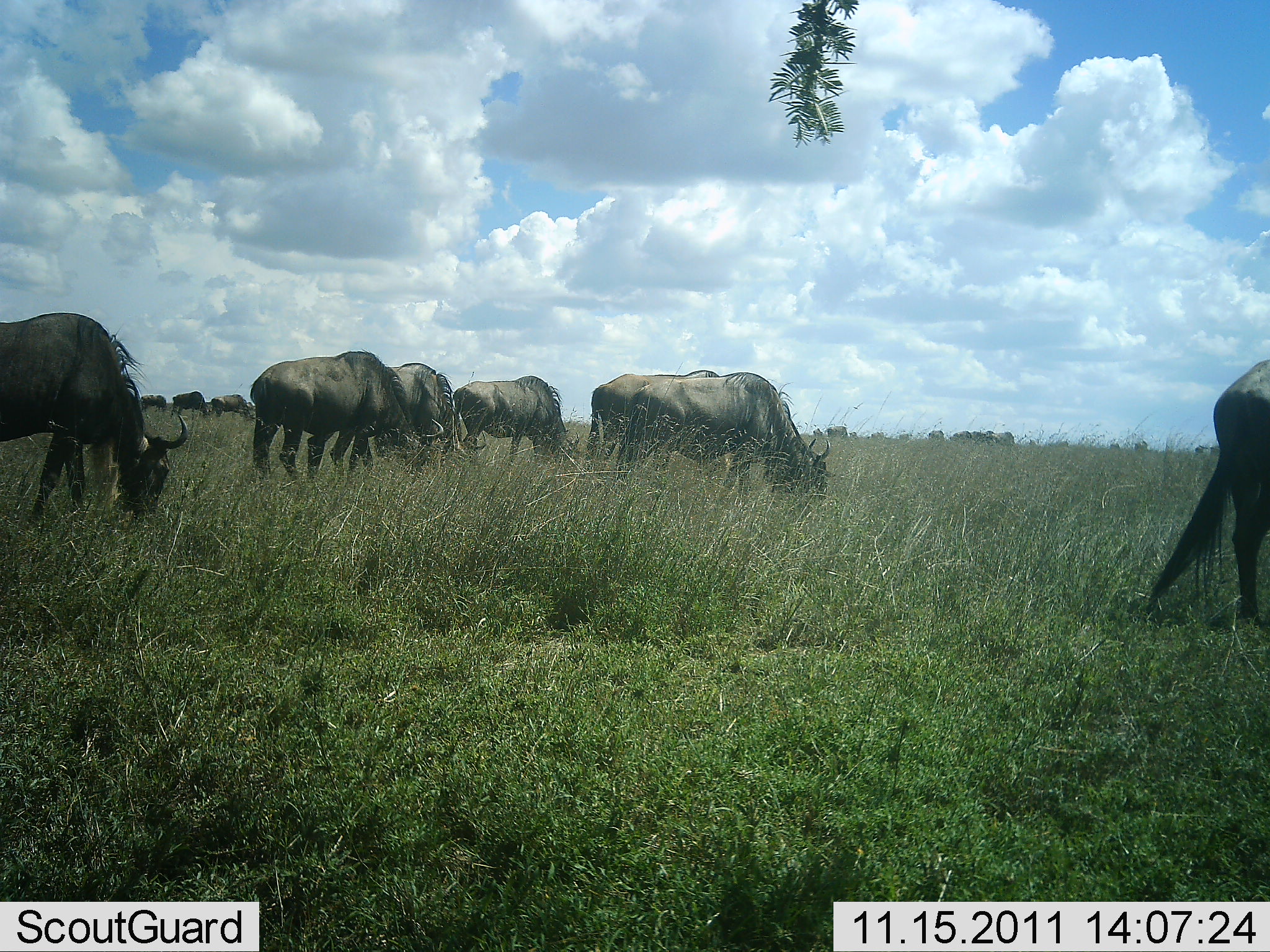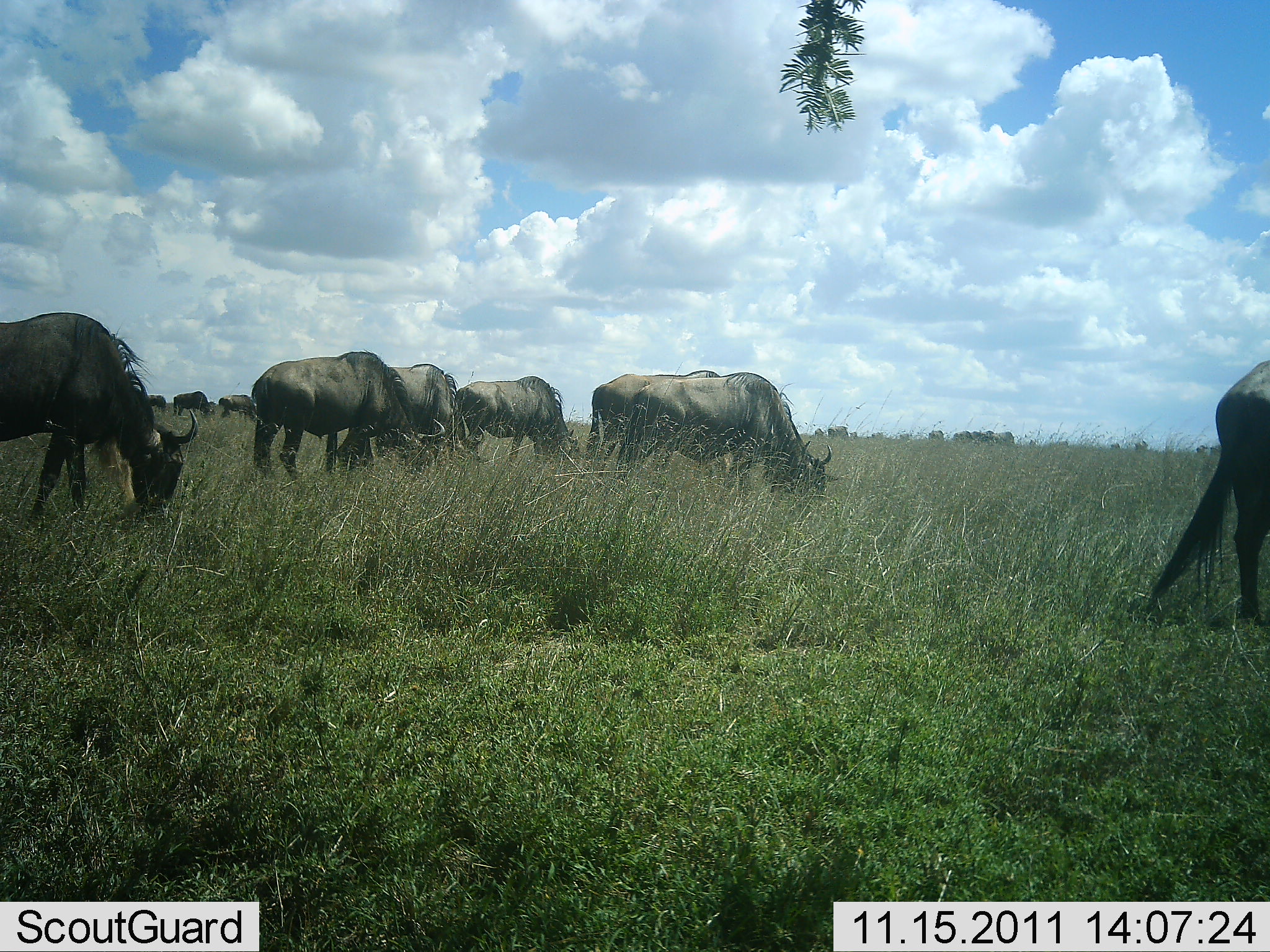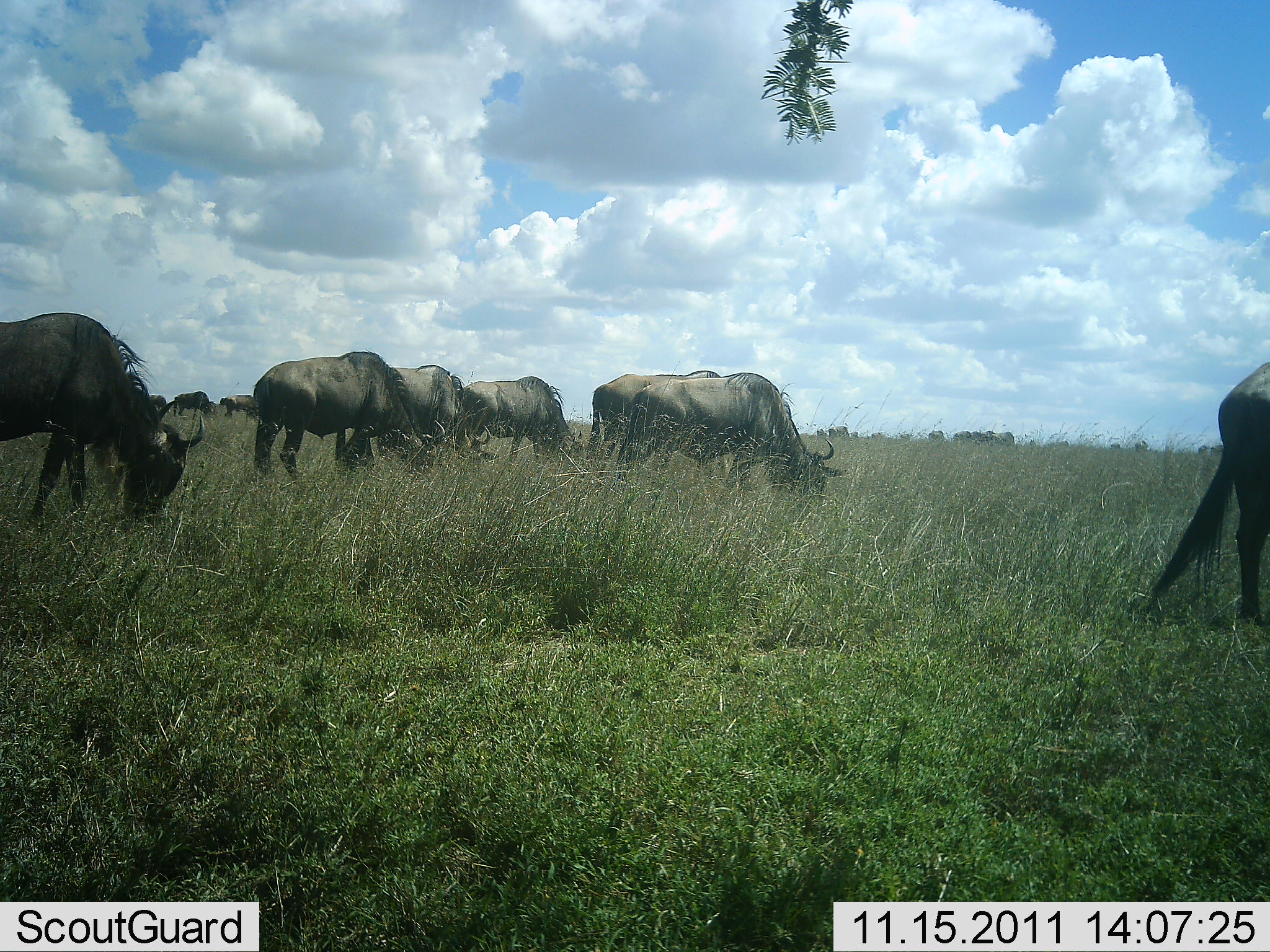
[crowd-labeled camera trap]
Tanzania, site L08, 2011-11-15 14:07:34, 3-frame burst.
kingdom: Animalia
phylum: Chordata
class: Mammalia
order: Artiodactyla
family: Bovidae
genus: Connochaetes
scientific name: Connochaetes taurinus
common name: blue wildebeest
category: wildebeest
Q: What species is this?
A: Wildebeest (blue wildebeest) (Connochaetes taurinus).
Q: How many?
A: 10.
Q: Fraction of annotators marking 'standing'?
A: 33%.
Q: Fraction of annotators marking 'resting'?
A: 0%.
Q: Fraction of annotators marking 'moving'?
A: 0%.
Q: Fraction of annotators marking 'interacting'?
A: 0%.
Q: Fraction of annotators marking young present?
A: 0%.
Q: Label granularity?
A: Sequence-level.